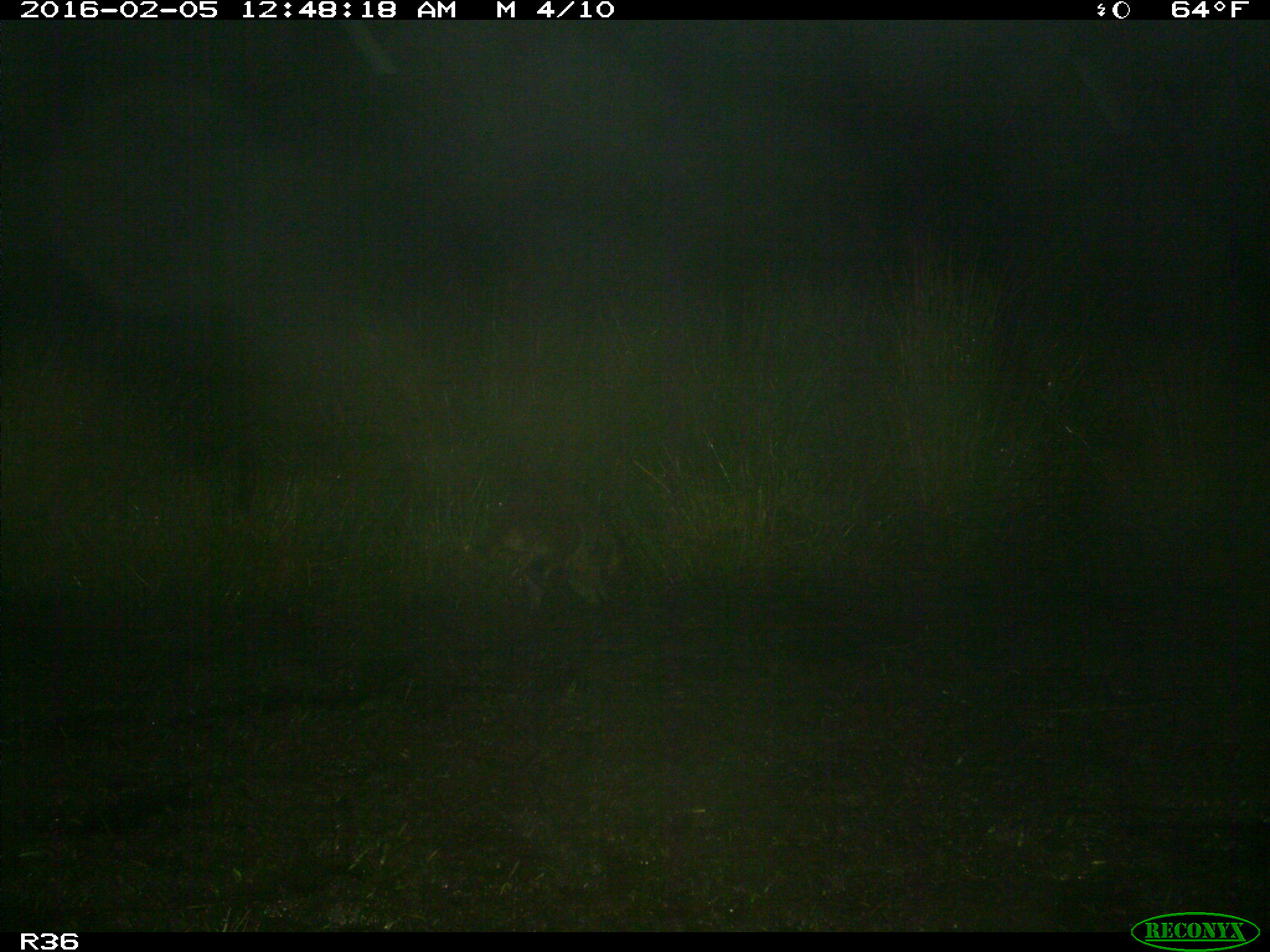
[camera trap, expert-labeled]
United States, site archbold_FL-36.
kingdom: Animalia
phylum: Chordata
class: Mammalia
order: Carnivora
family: Procyonidae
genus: Procyon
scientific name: Procyon lotor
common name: common raccoon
Procyon lotor (common raccoon).